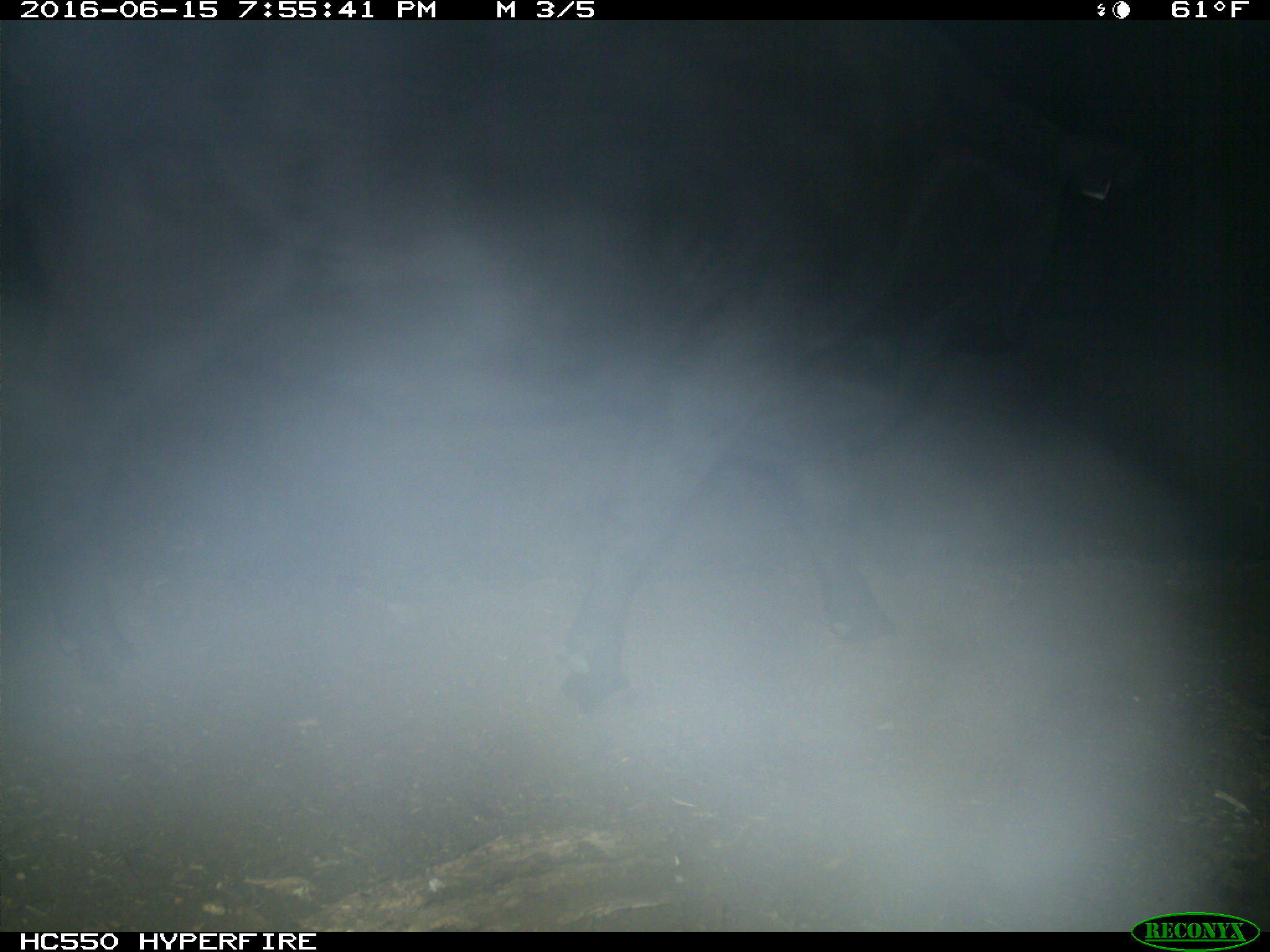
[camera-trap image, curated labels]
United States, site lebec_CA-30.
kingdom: Animalia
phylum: Chordata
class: Mammalia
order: Artiodactyla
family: Bovidae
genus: Bos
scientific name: Bos taurus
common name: domestic cow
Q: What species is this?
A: Bos taurus (domestic cow).